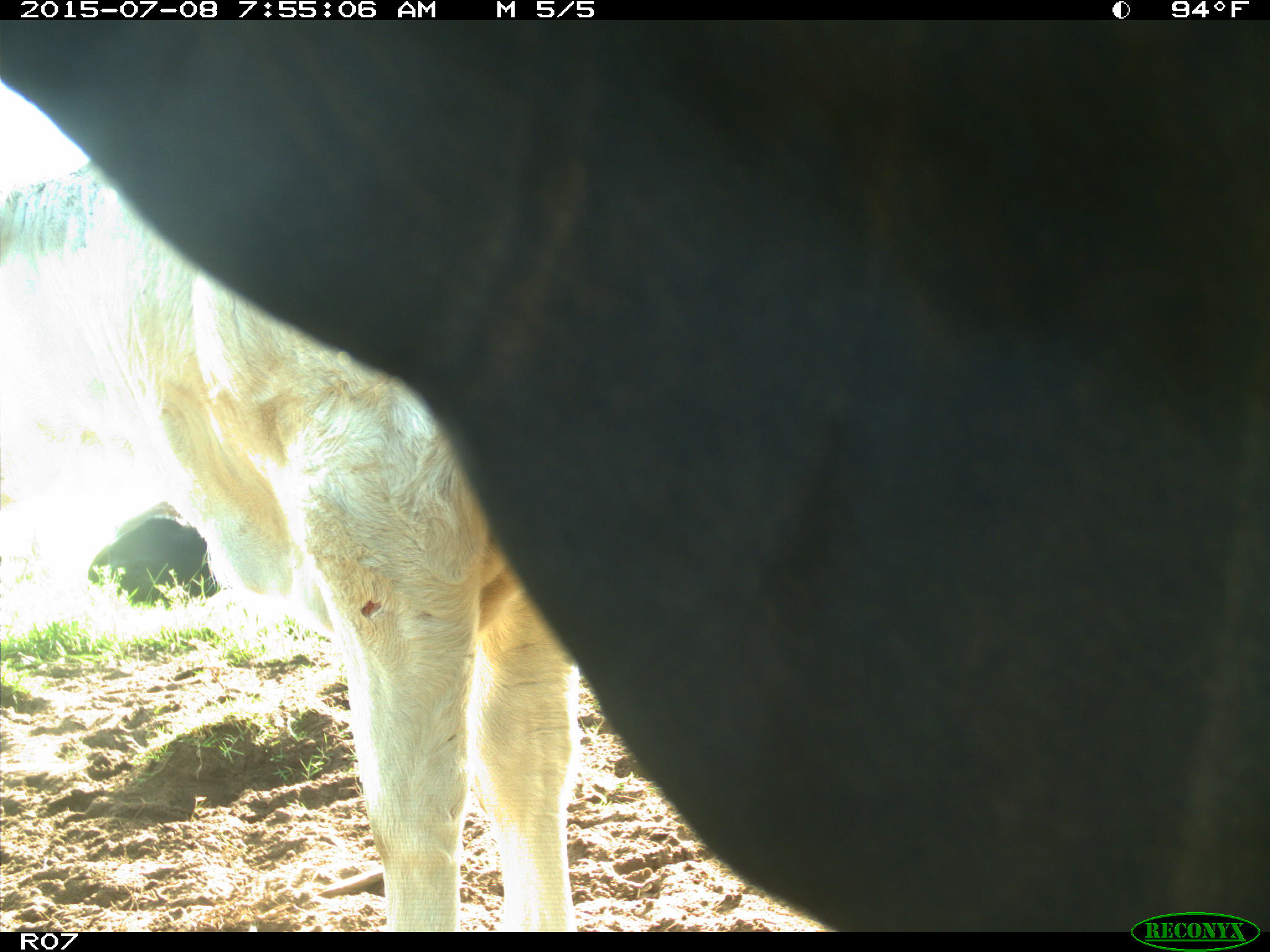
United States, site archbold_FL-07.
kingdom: Animalia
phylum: Chordata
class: Mammalia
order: Artiodactyla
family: Bovidae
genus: Bos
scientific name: Bos taurus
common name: domestic cow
Bos taurus (domestic cow).